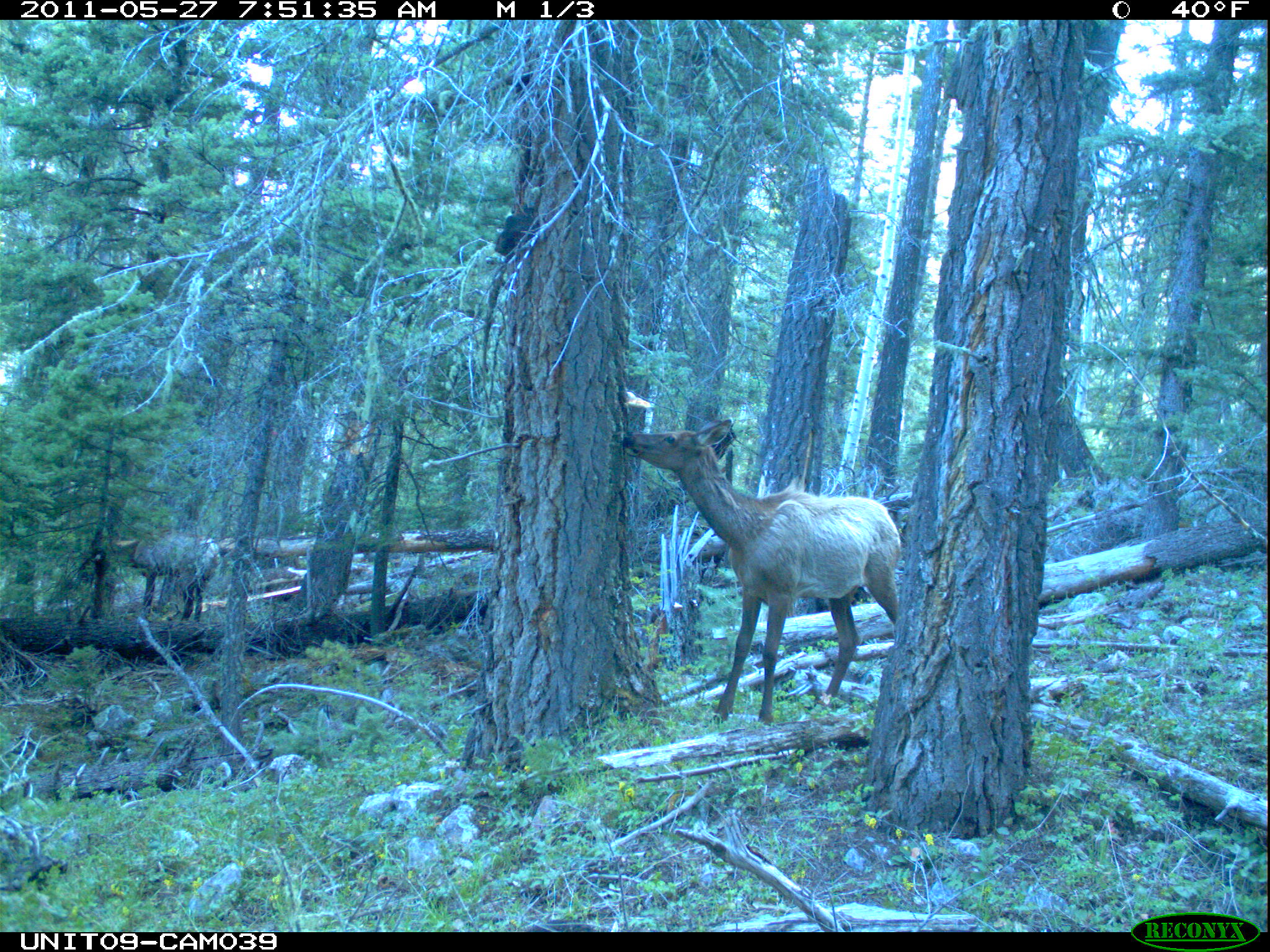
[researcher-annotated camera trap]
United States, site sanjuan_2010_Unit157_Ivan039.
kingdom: Animalia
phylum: Chordata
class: Mammalia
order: Artiodactyla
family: Cervidae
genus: Cervus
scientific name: Cervus elaphus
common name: red deer